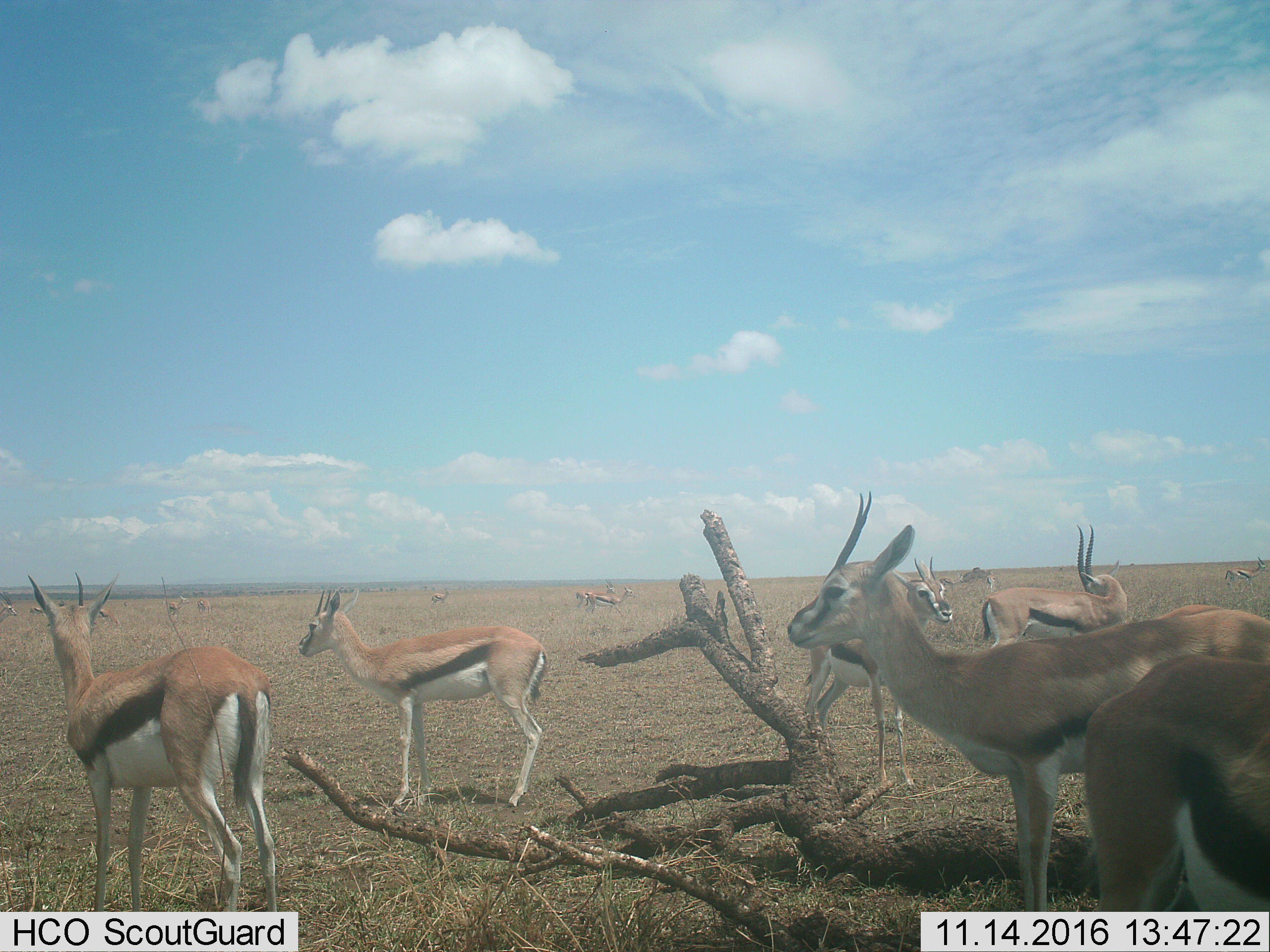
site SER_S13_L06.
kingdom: Animalia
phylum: Chordata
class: Mammalia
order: Artiodactyla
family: Bovidae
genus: Eudorcas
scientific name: Eudorcas thomsonii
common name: thomson's gazelle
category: gazellethomsons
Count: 11-50.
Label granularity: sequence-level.